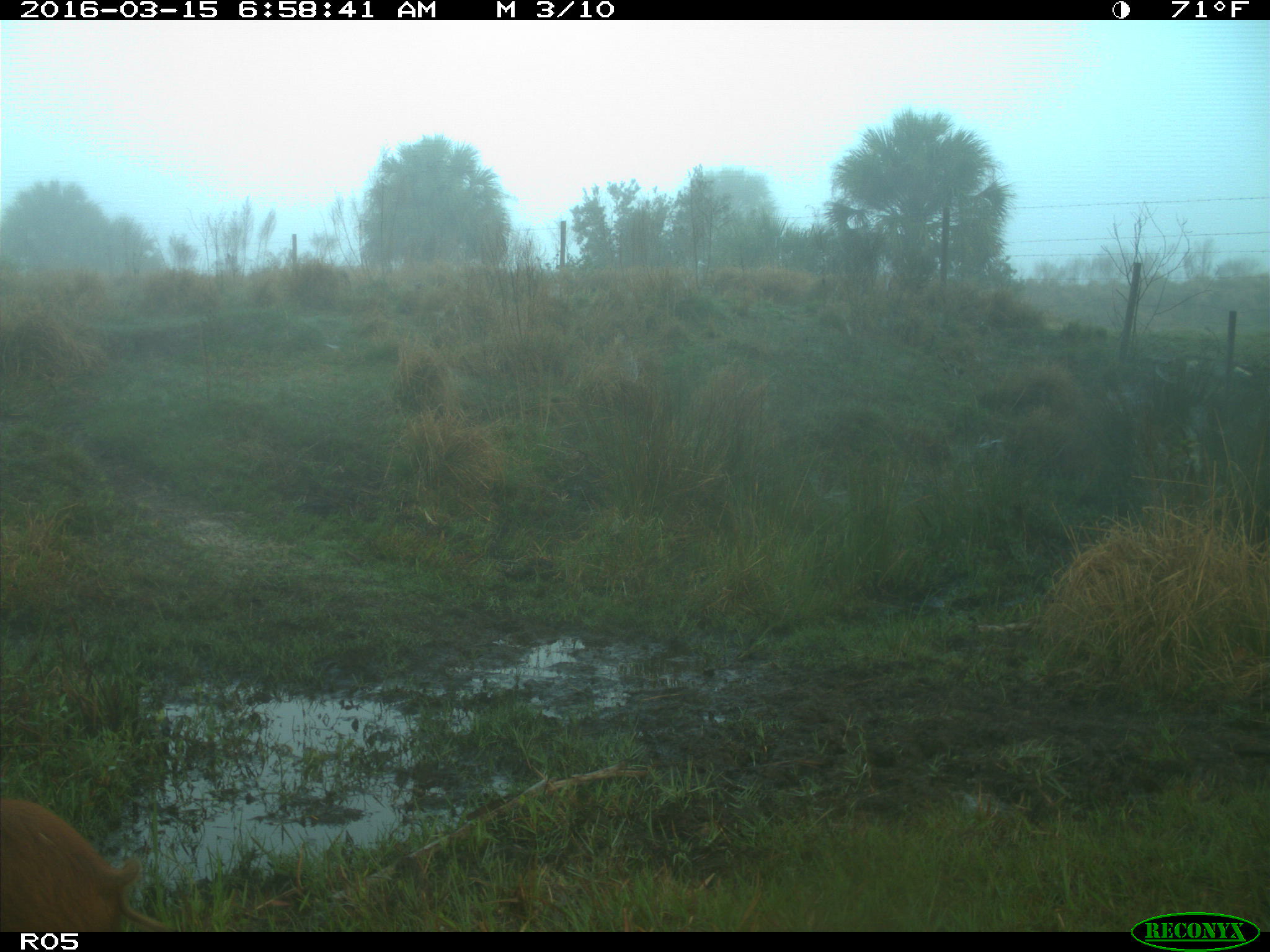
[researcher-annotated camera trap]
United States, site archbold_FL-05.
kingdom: Animalia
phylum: Chordata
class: Mammalia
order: Artiodactyla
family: Suidae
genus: Sus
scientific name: Sus scrofa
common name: wild boar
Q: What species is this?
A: Sus scrofa (wild boar).